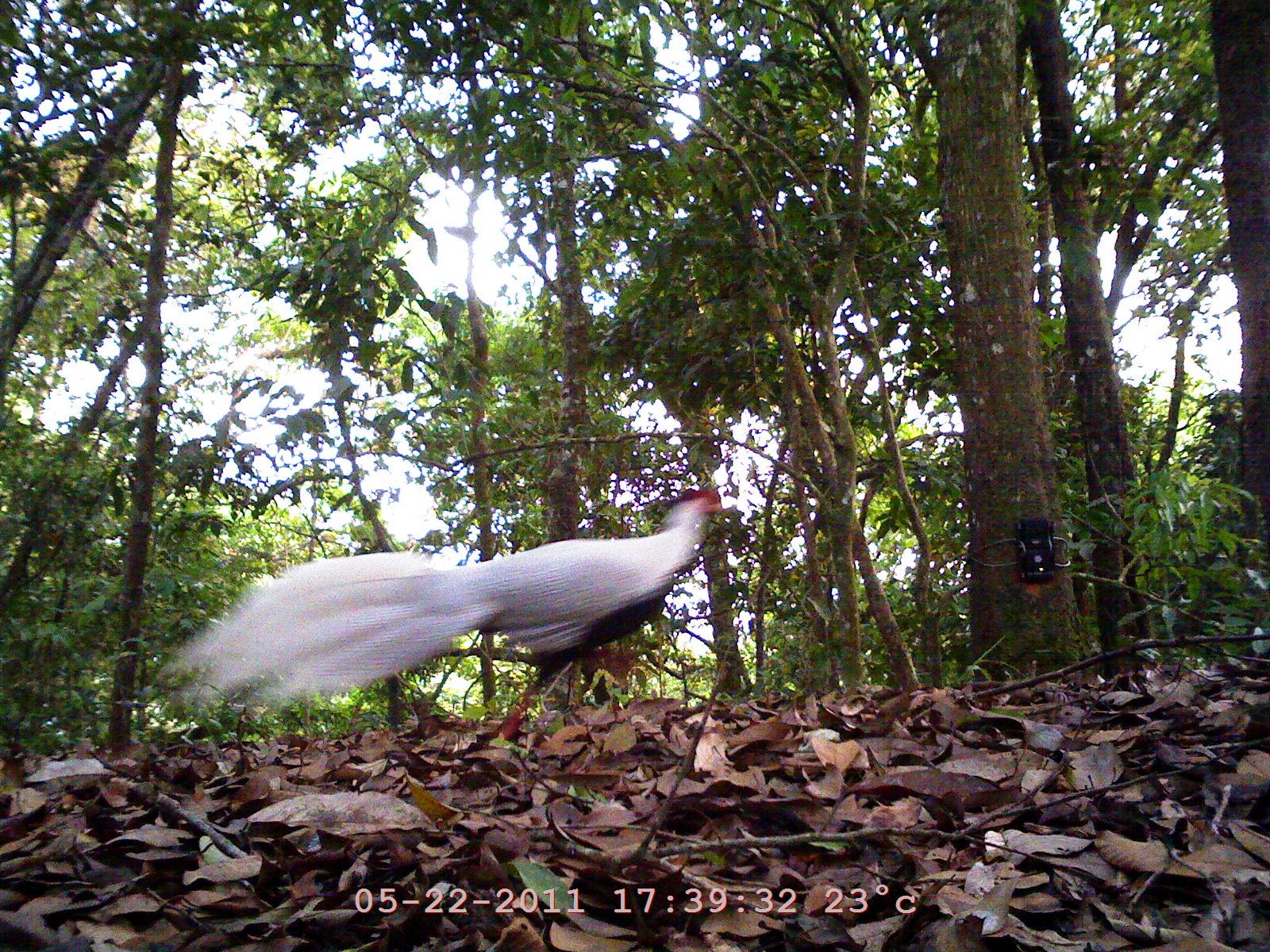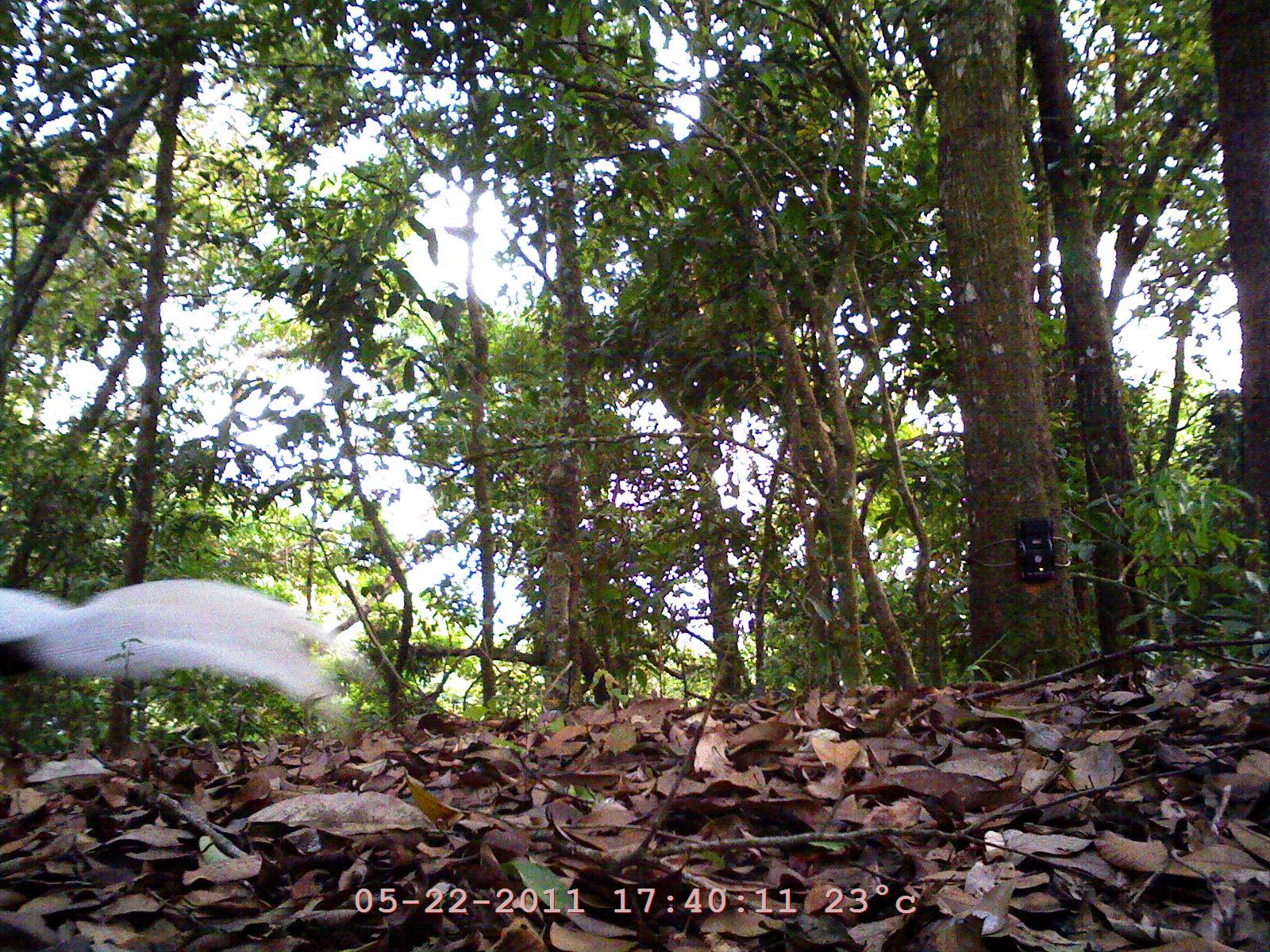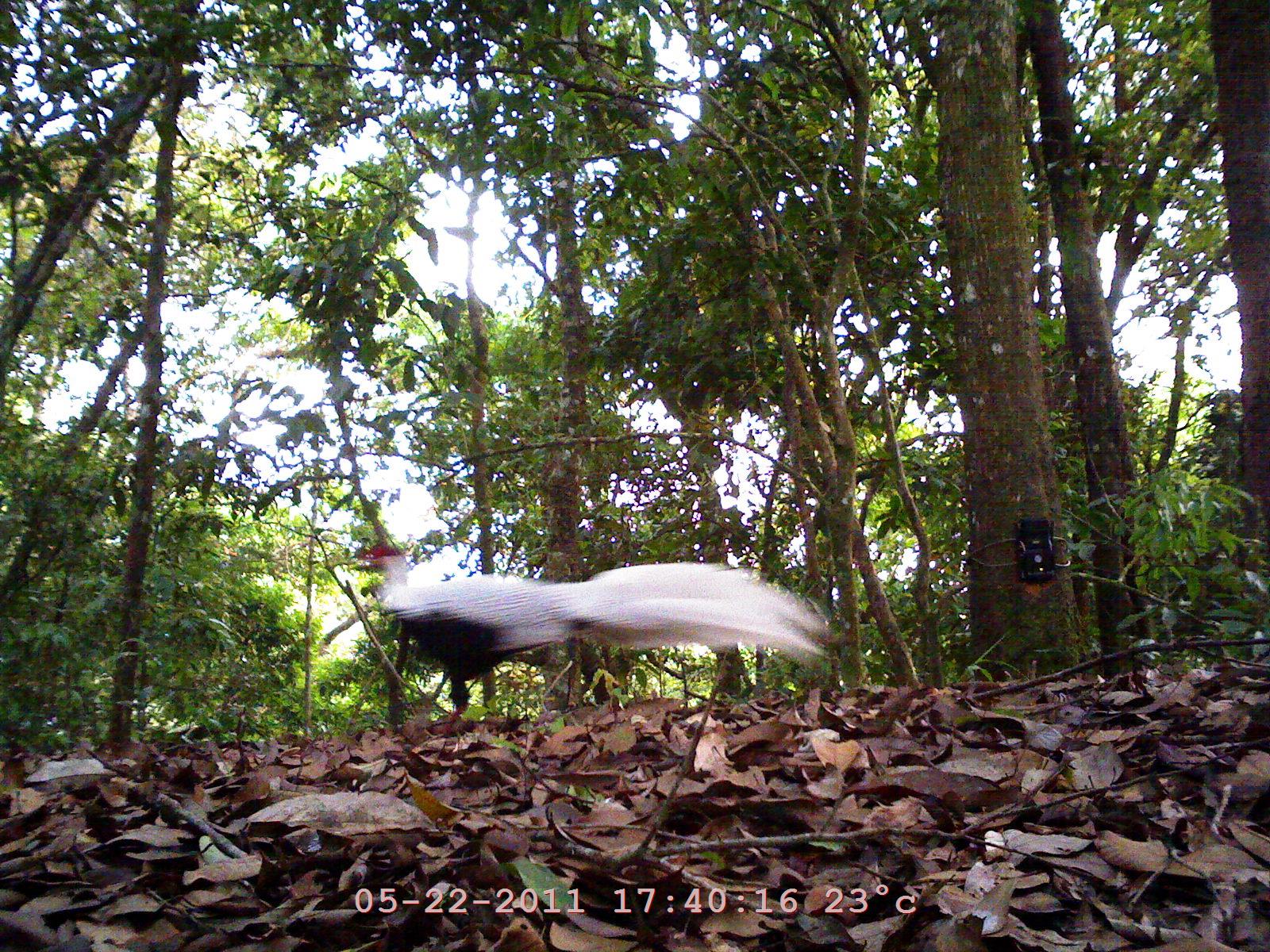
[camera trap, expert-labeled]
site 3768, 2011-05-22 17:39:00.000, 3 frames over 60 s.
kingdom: Animalia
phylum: Chordata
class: Aves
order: Galliformes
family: Phasianidae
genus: Lophura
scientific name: Lophura nycthemera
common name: silver pheasant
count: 1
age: adult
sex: male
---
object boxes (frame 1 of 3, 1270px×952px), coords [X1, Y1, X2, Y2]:
lophura nycthemera: [156, 484, 728, 767]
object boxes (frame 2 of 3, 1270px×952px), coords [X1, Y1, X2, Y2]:
lophura nycthemera: [1, 555, 341, 743]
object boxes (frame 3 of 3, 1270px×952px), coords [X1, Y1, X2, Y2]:
lophura nycthemera: [346, 541, 835, 723]